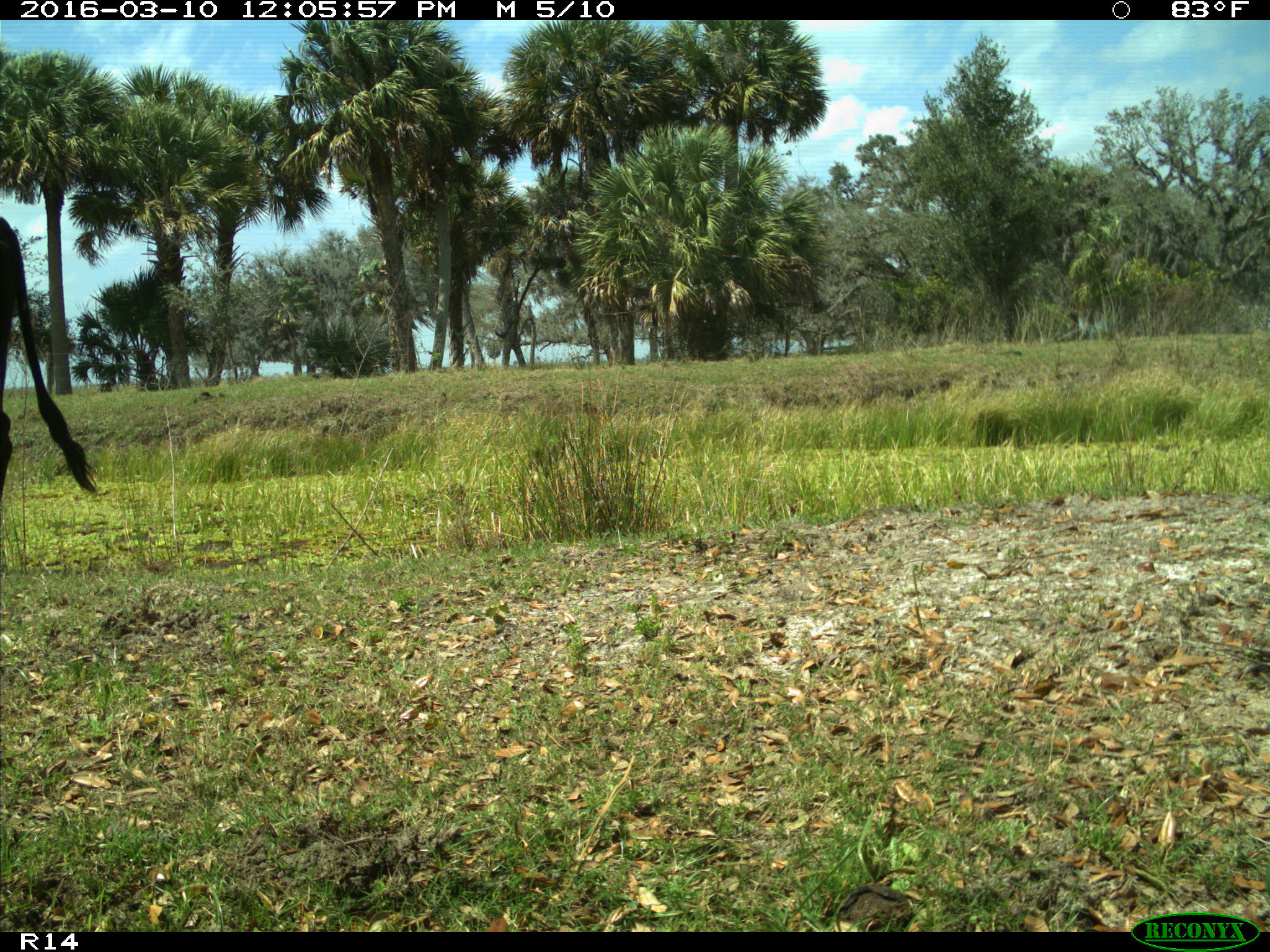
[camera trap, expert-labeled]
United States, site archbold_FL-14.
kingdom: Animalia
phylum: Chordata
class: Mammalia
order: Artiodactyla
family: Bovidae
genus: Bos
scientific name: Bos taurus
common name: domestic cow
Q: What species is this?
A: Bos taurus (domestic cow).